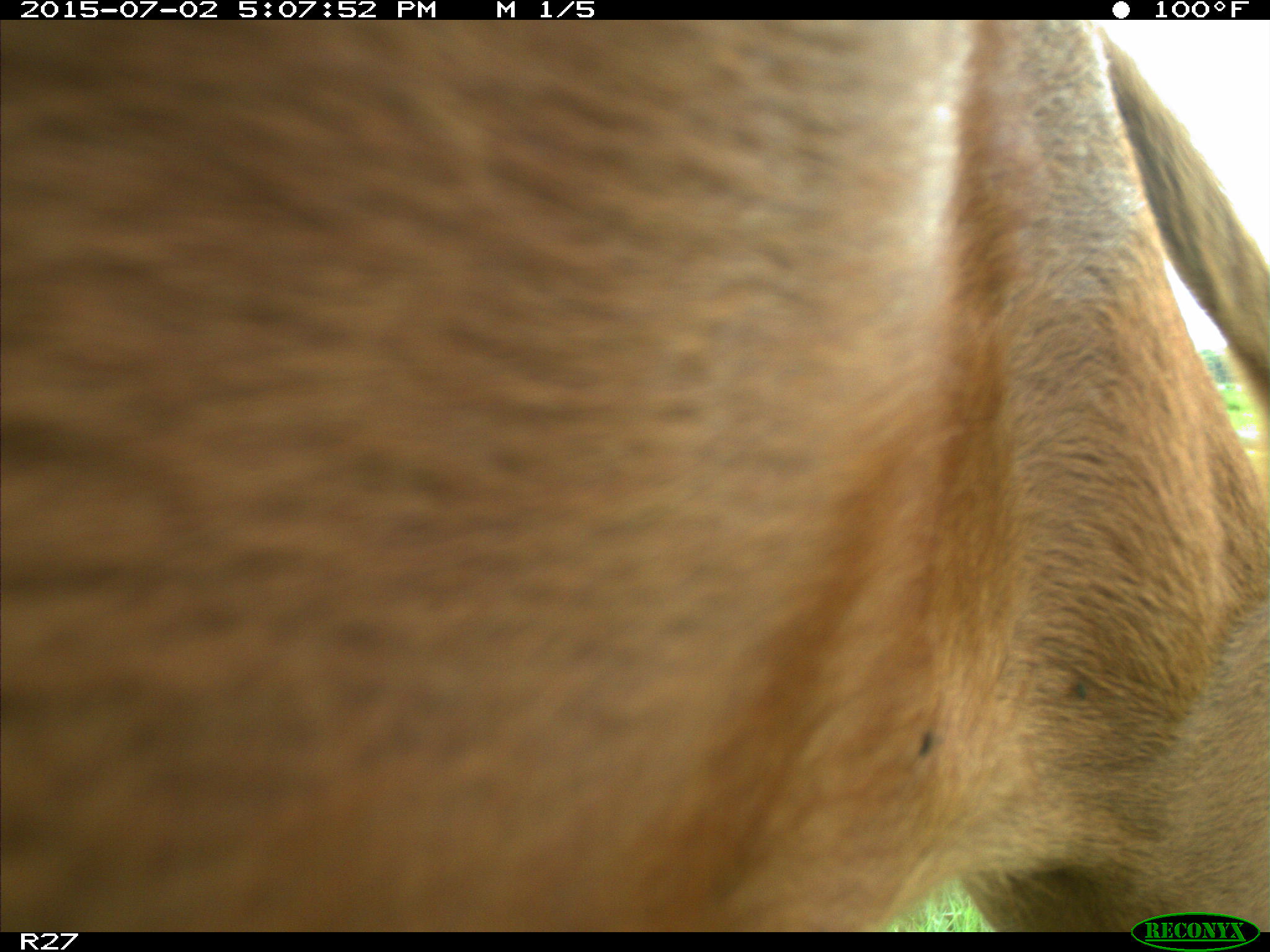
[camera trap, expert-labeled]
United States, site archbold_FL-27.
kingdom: Animalia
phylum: Chordata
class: Mammalia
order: Artiodactyla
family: Bovidae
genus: Bos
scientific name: Bos taurus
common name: domestic cow